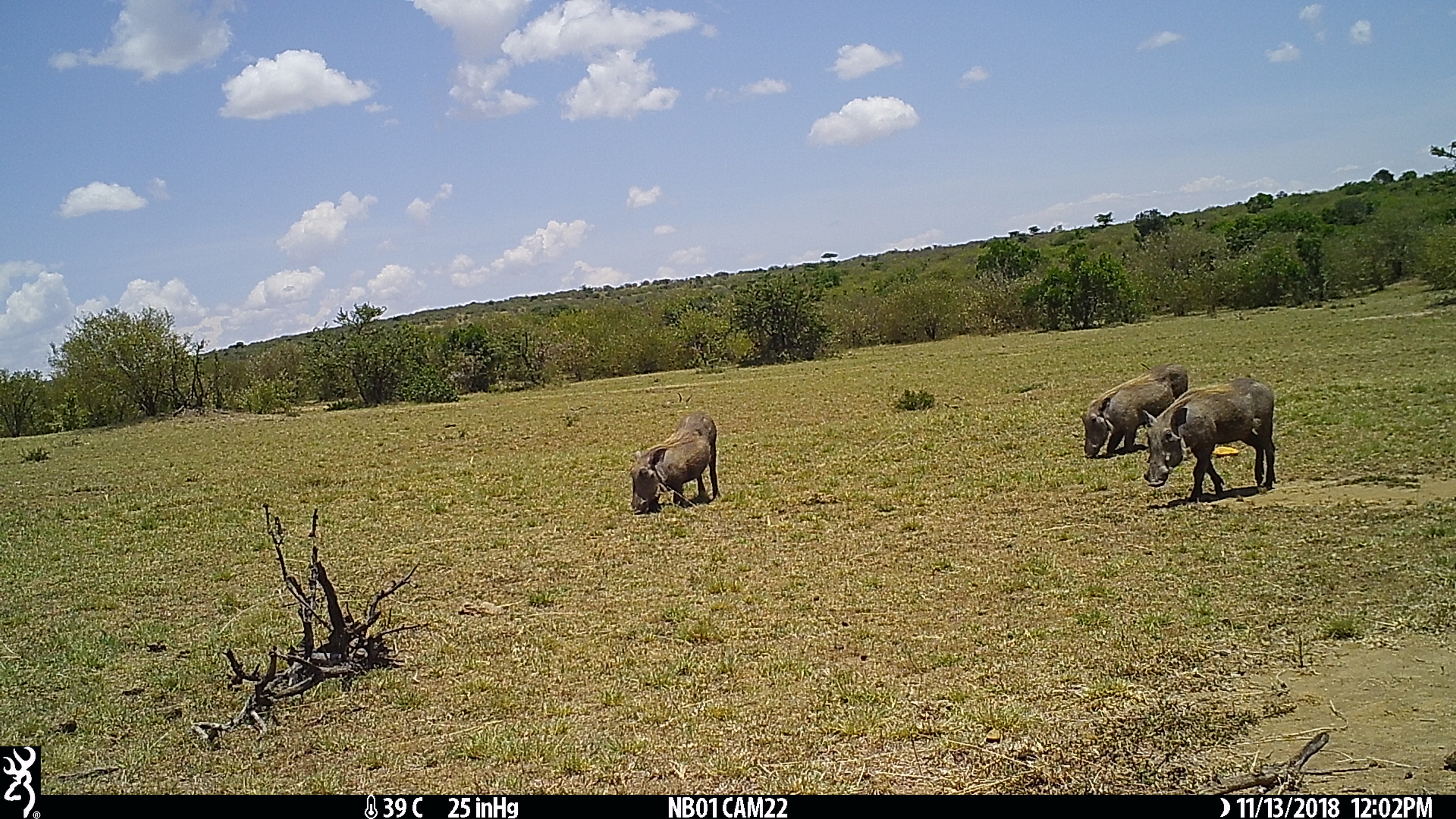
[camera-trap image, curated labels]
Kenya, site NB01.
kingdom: Animalia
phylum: Chordata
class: Mammalia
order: Artiodactyla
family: Suidae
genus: Phacochoerus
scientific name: Phacochoerus africanus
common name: common warthog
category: warthog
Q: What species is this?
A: Warthog (common warthog) (Phacochoerus africanus).